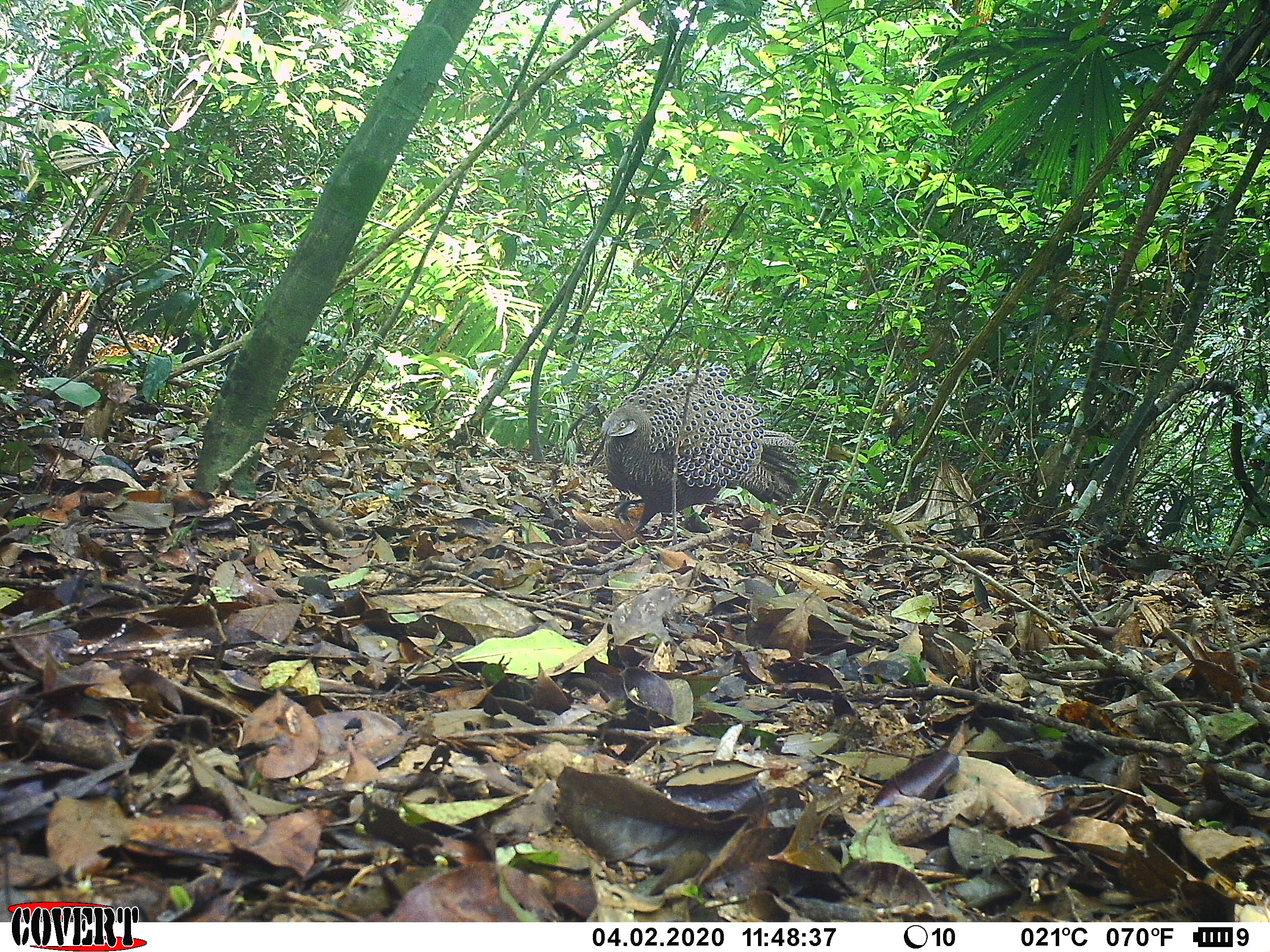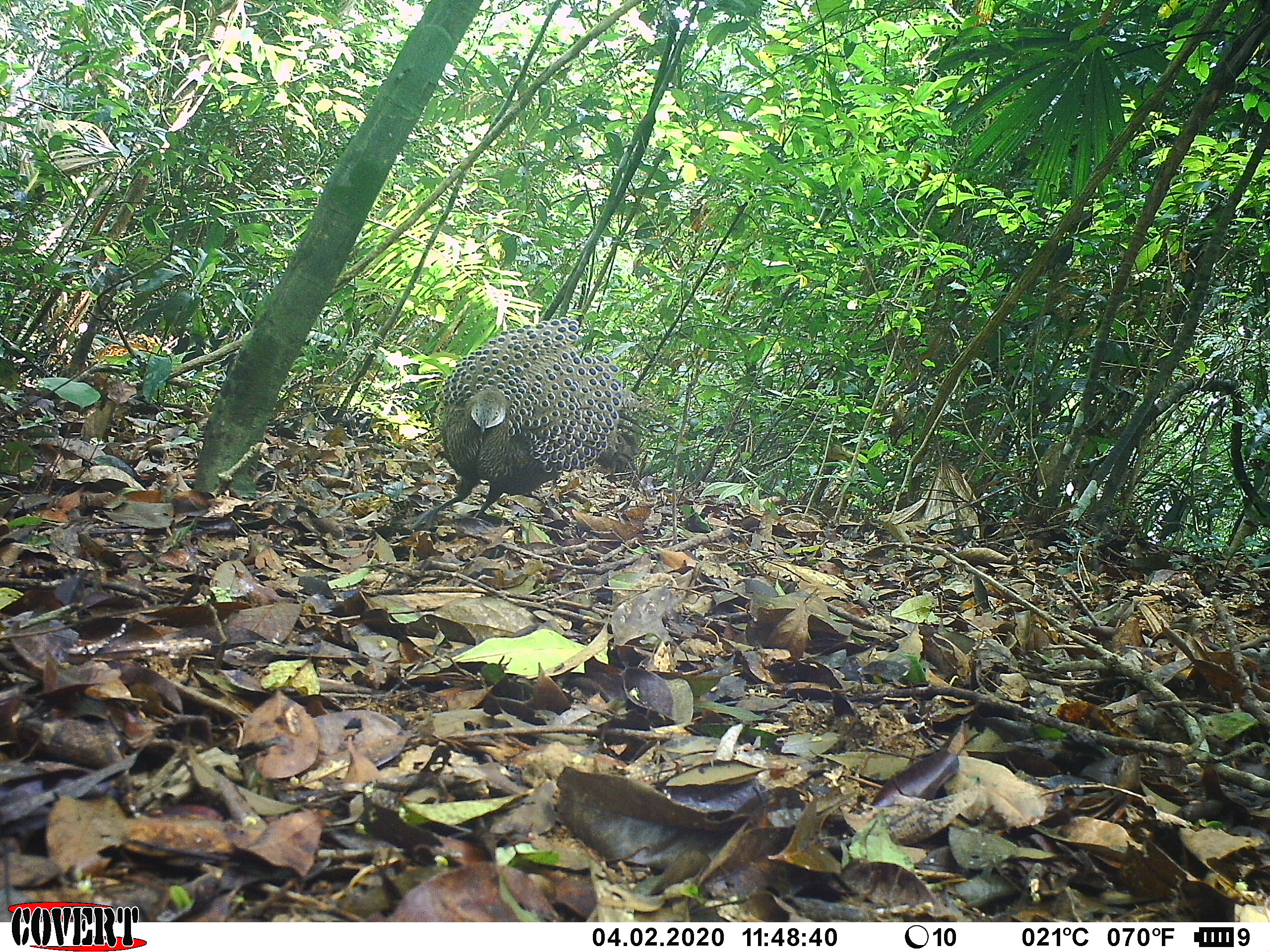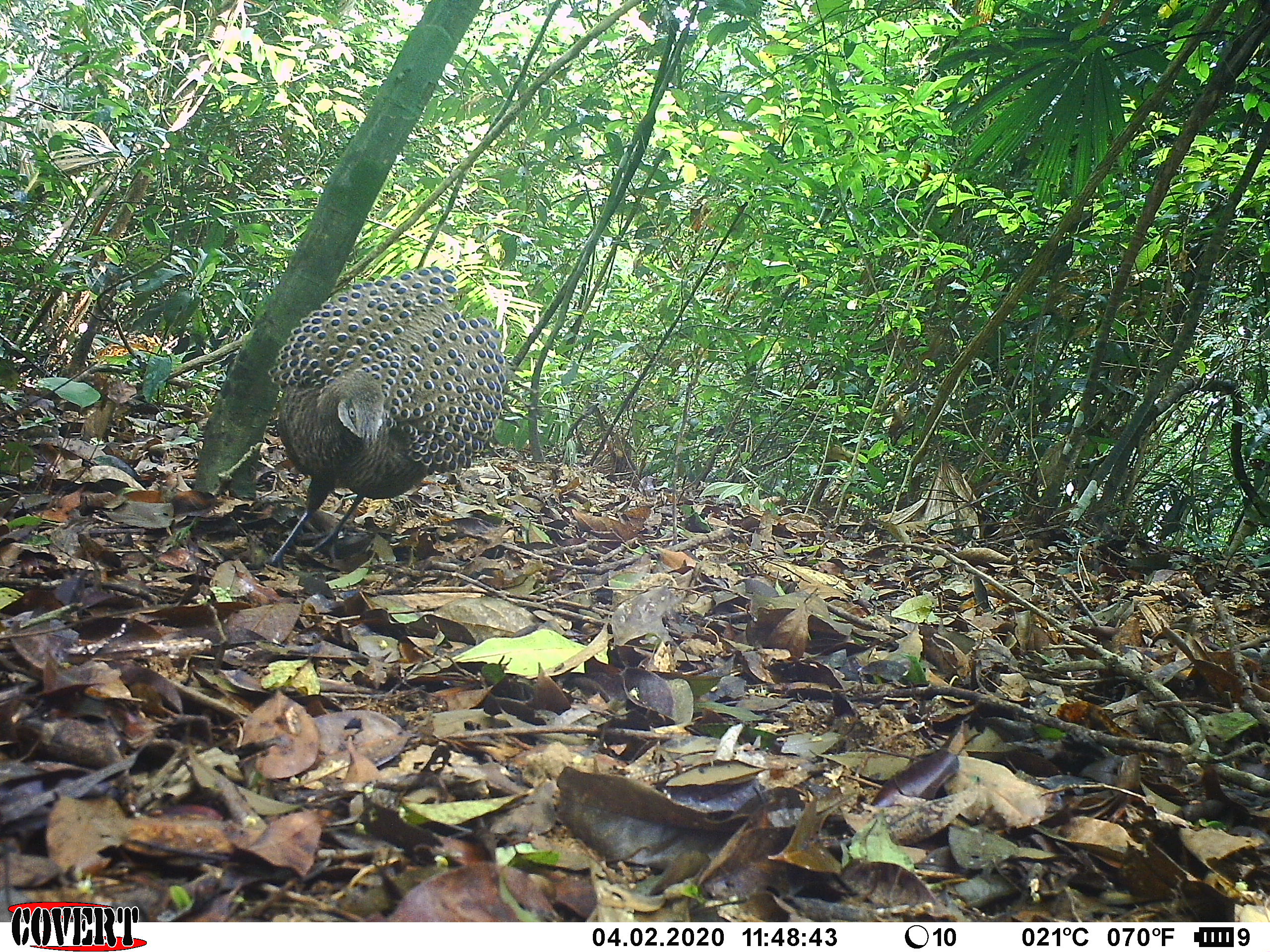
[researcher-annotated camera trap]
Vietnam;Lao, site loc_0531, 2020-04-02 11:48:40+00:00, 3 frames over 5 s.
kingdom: Animalia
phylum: Chordata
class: Aves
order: Galliformes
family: Phasianidae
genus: Polyplectron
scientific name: Polyplectron bicalcaratum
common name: gray peacock-pheasant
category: grey peacock pheasant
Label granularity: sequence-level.